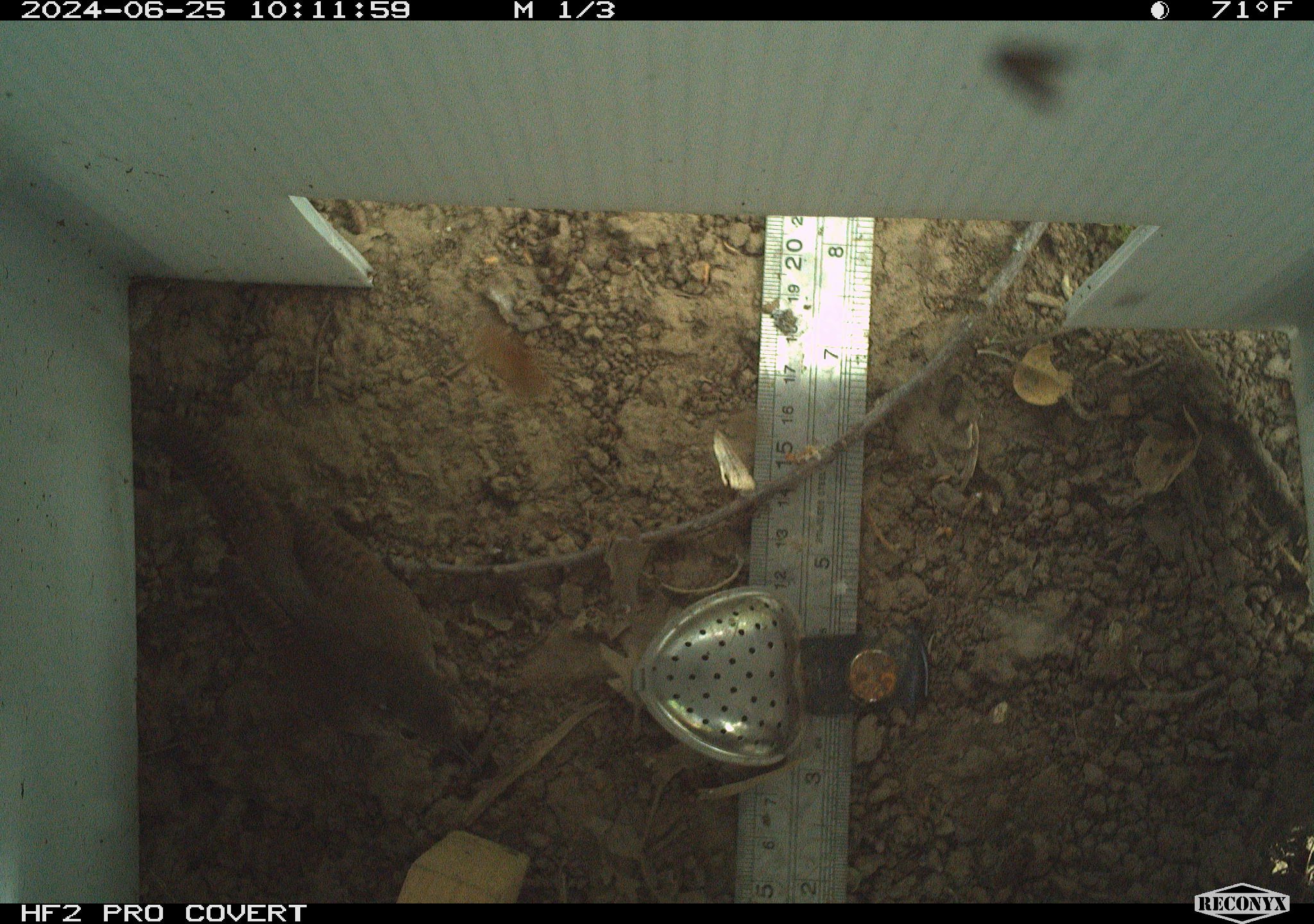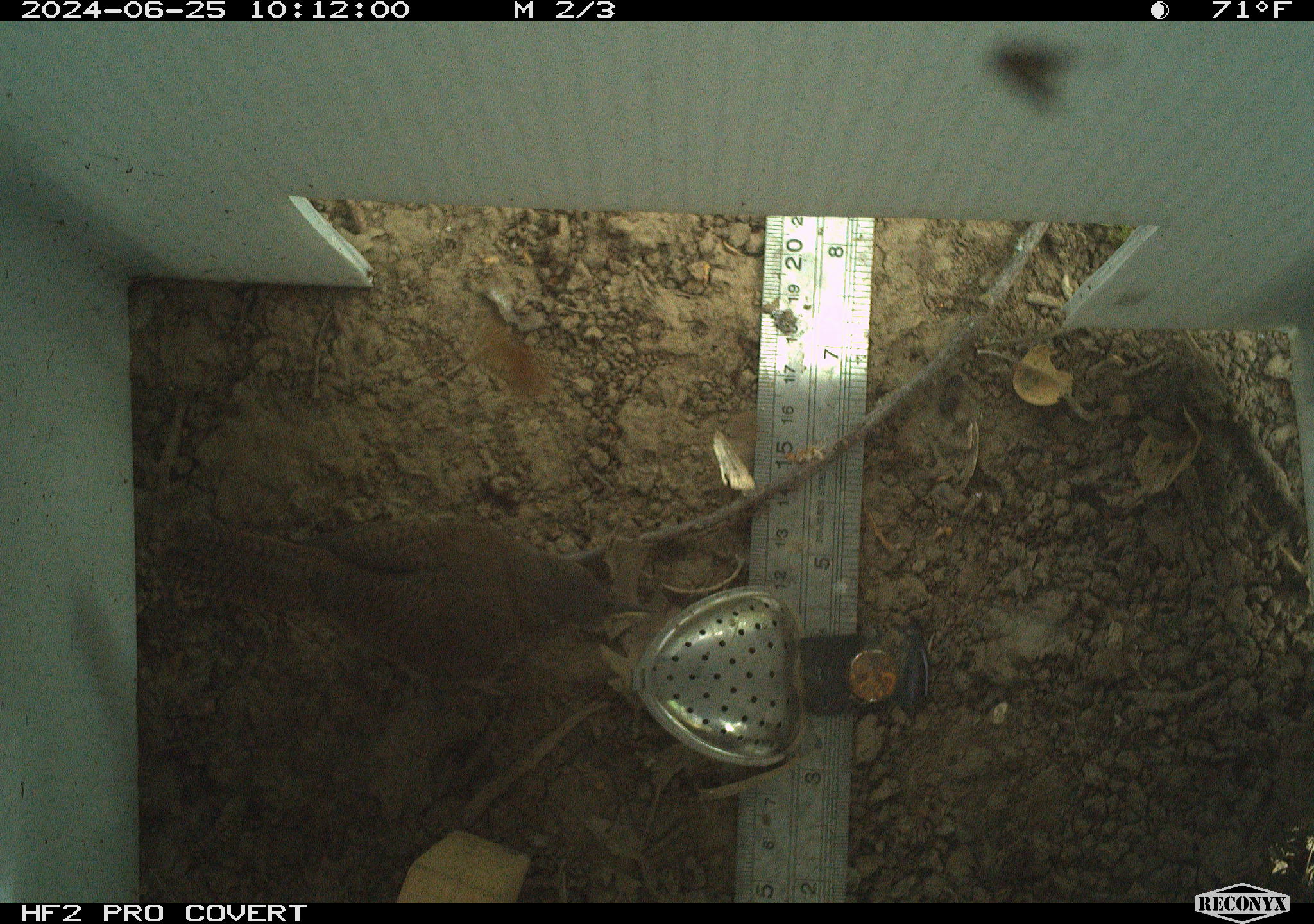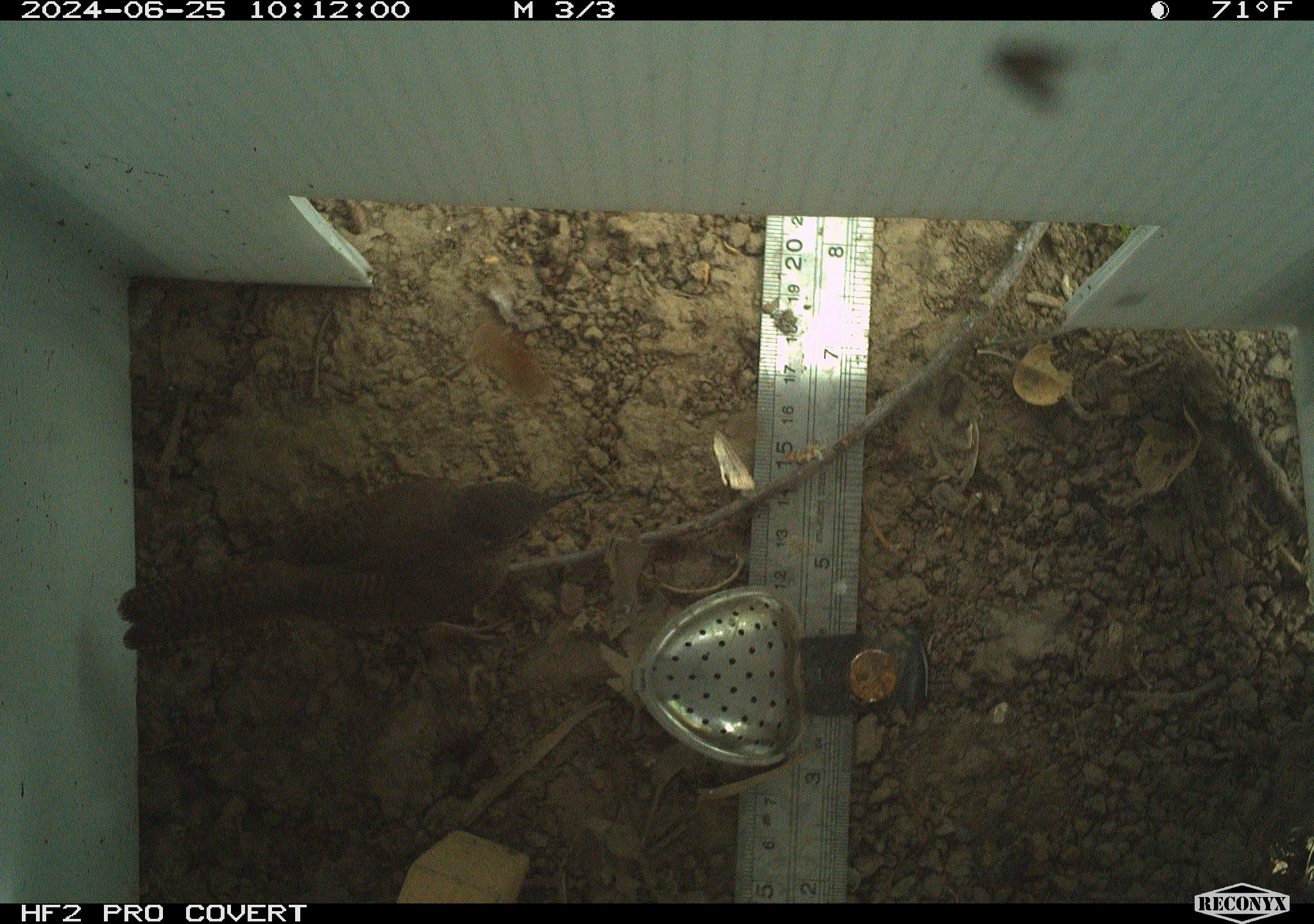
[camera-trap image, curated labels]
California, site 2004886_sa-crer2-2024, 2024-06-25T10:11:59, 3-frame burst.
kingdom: Animalia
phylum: Chordata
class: Aves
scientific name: Aves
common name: bird